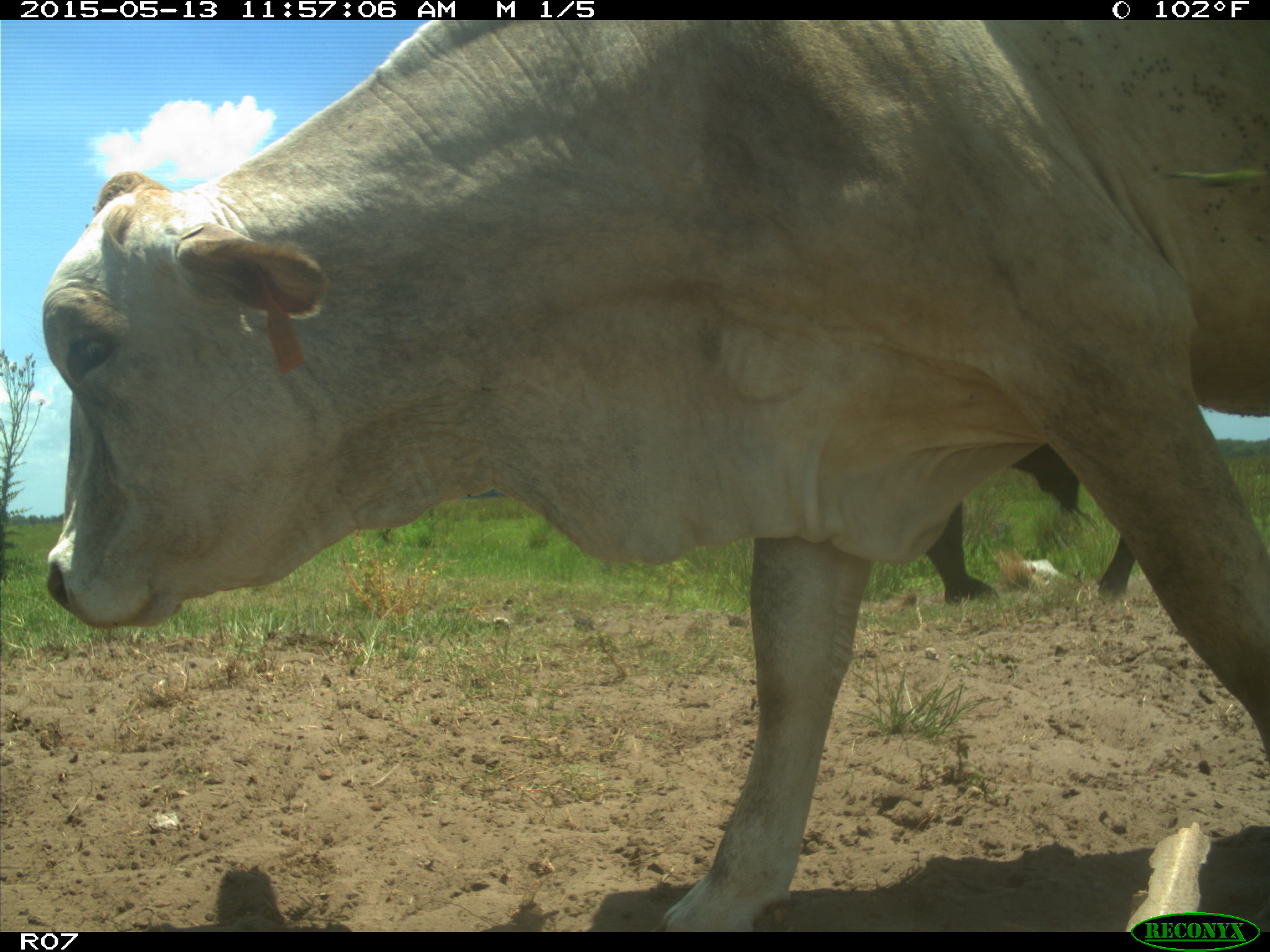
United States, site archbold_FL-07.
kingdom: Animalia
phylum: Chordata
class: Mammalia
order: Artiodactyla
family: Bovidae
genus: Bos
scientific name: Bos taurus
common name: domestic cow